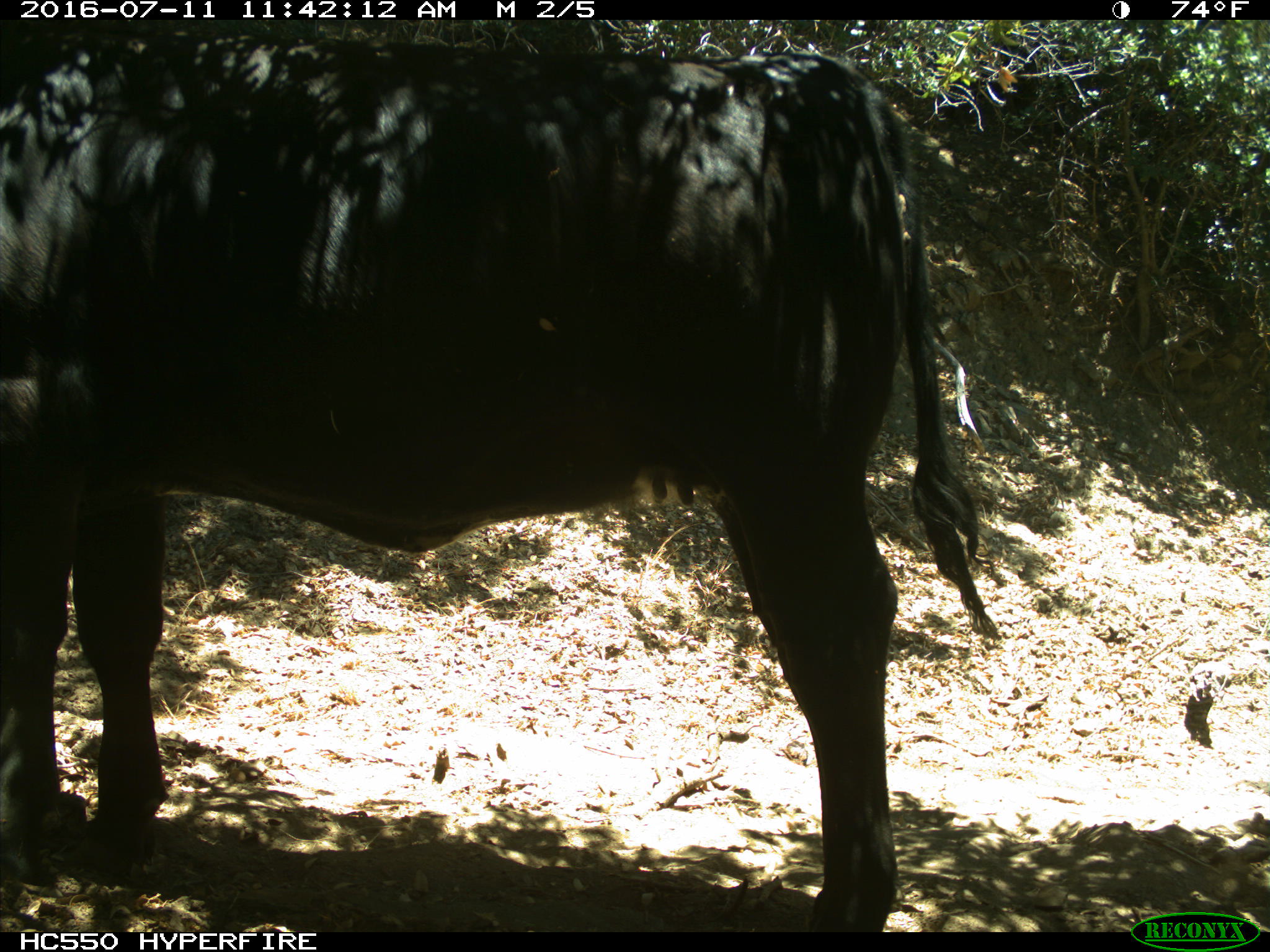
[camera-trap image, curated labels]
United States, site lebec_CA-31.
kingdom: Animalia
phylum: Chordata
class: Mammalia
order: Artiodactyla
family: Bovidae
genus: Bos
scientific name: Bos taurus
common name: domestic cow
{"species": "Bos taurus (domestic cow)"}